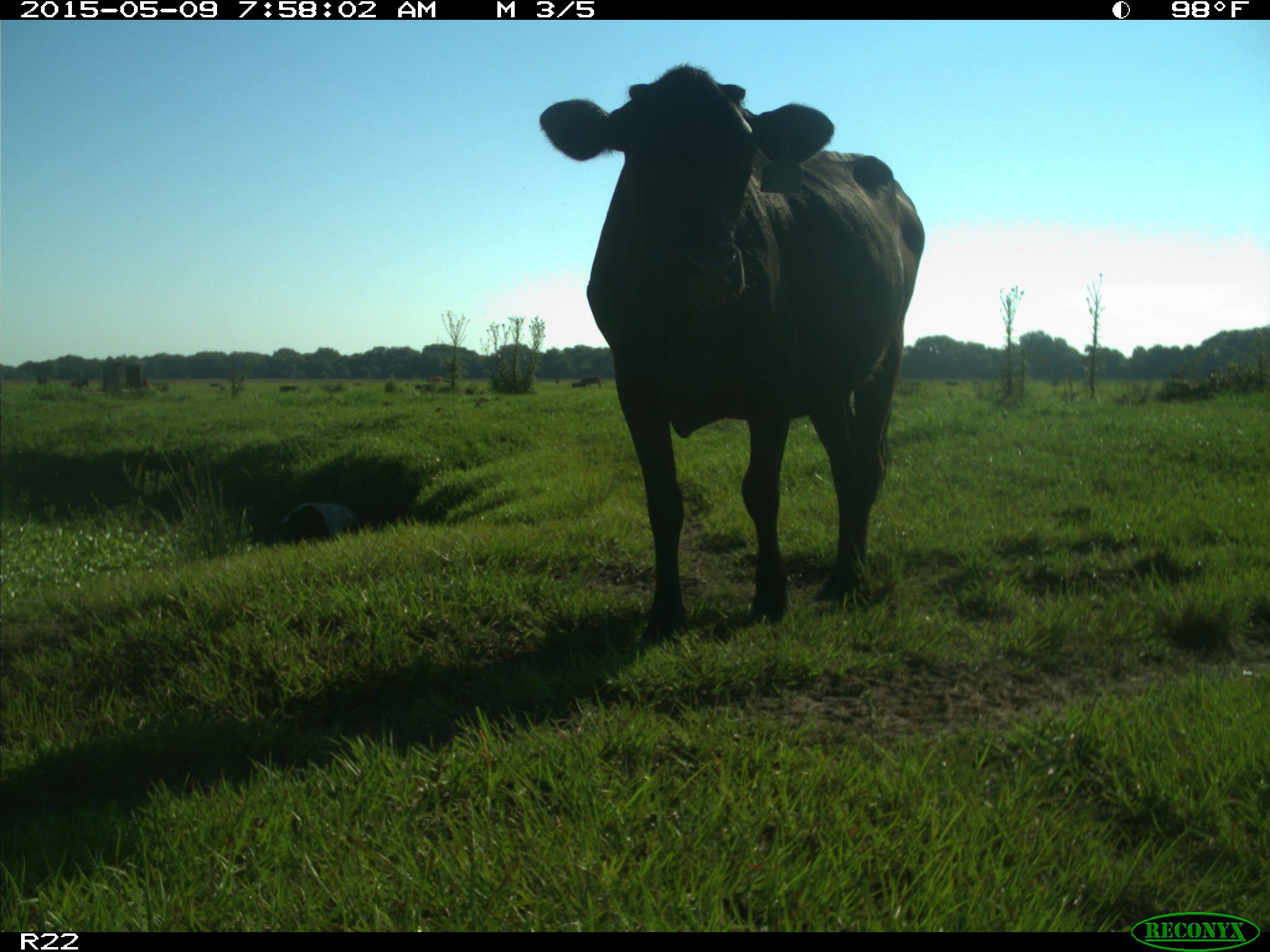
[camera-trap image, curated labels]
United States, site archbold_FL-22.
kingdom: Animalia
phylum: Chordata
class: Mammalia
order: Artiodactyla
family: Bovidae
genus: Bos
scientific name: Bos taurus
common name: domestic cow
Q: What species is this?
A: Bos taurus (domestic cow).